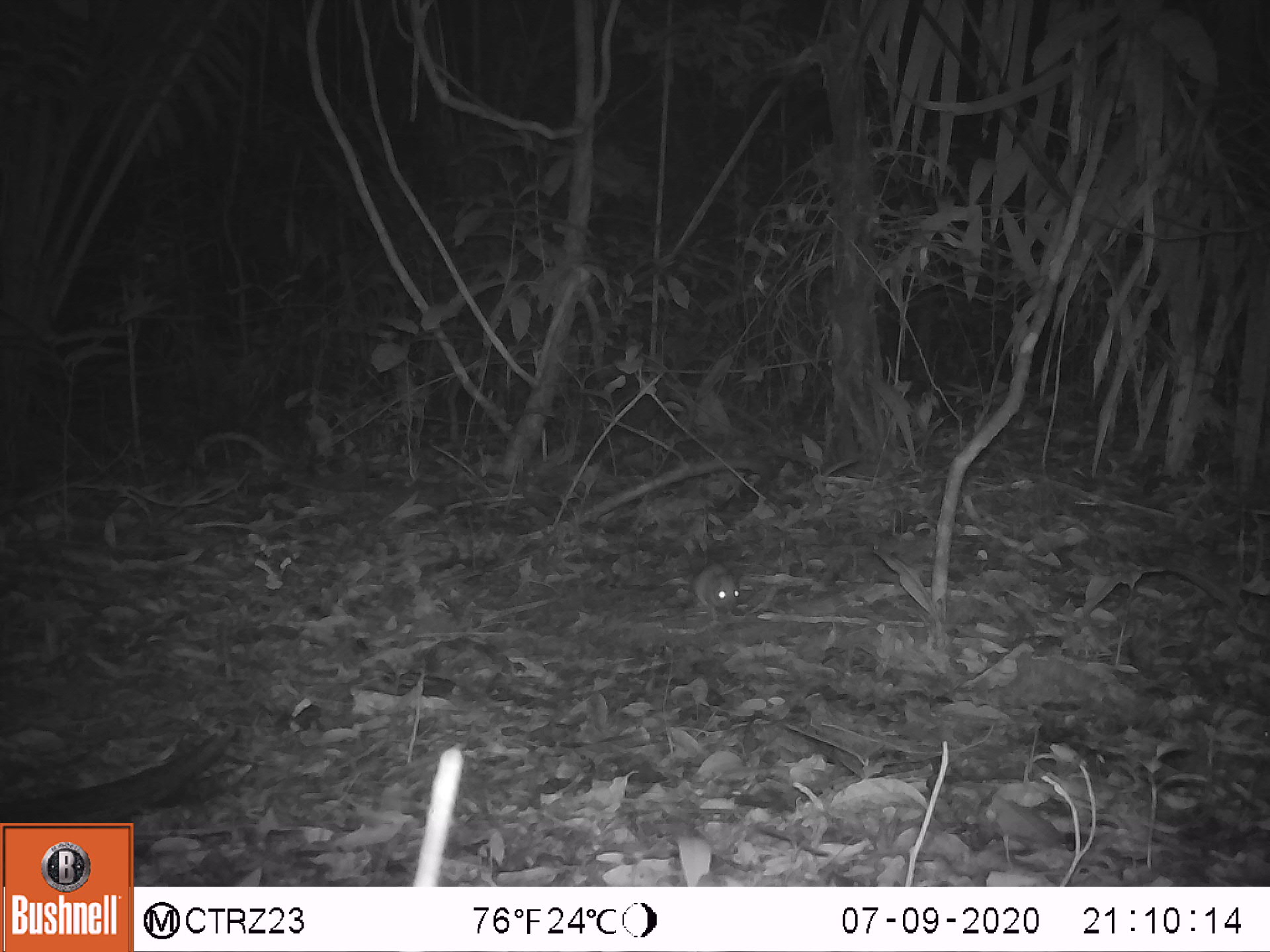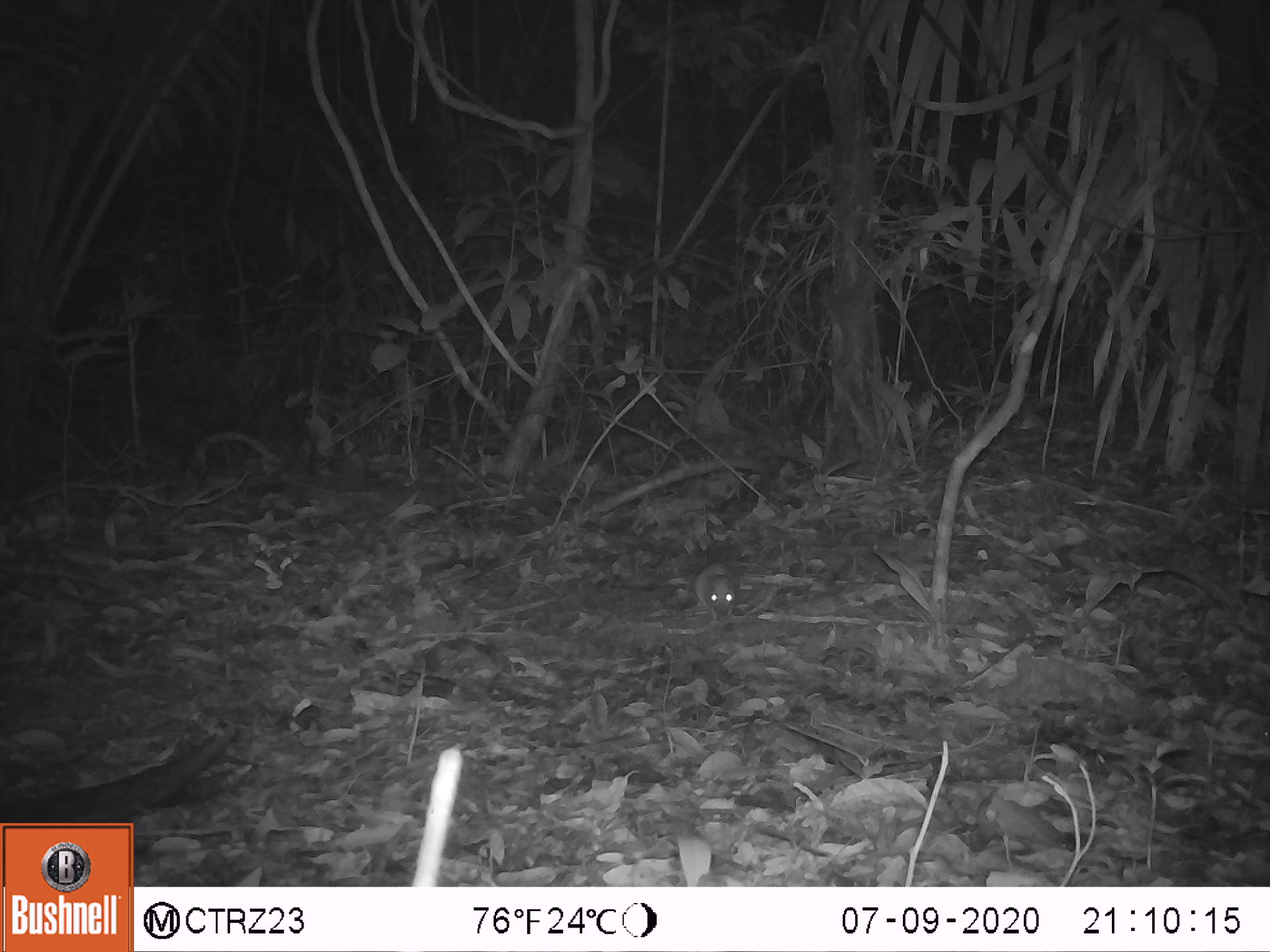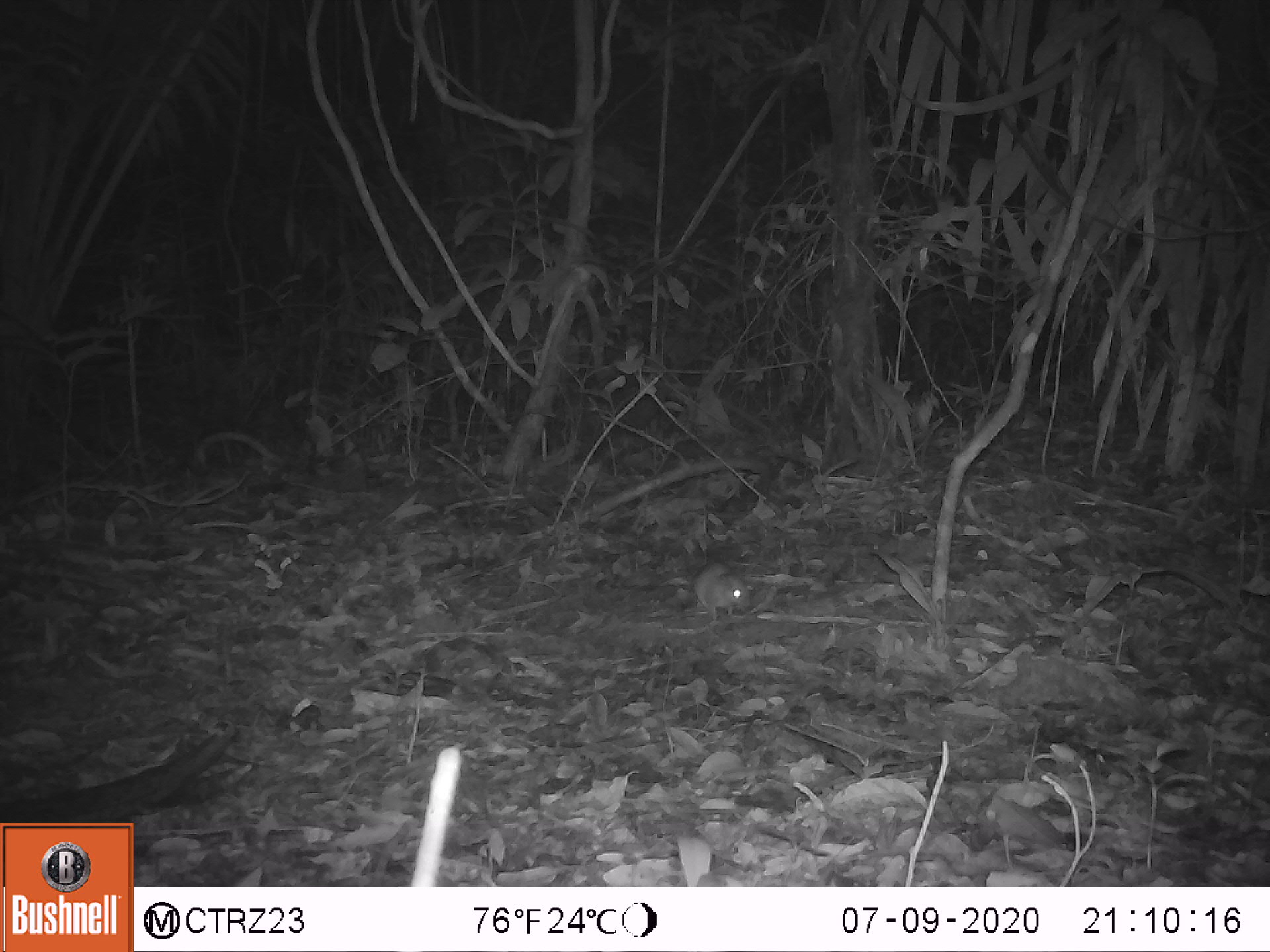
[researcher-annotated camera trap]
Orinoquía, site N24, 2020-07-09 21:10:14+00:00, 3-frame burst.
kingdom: Animalia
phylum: Chordata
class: Mammalia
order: Rodentia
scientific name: Rodentia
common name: rodent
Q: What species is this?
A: Rodent (Rodentia).